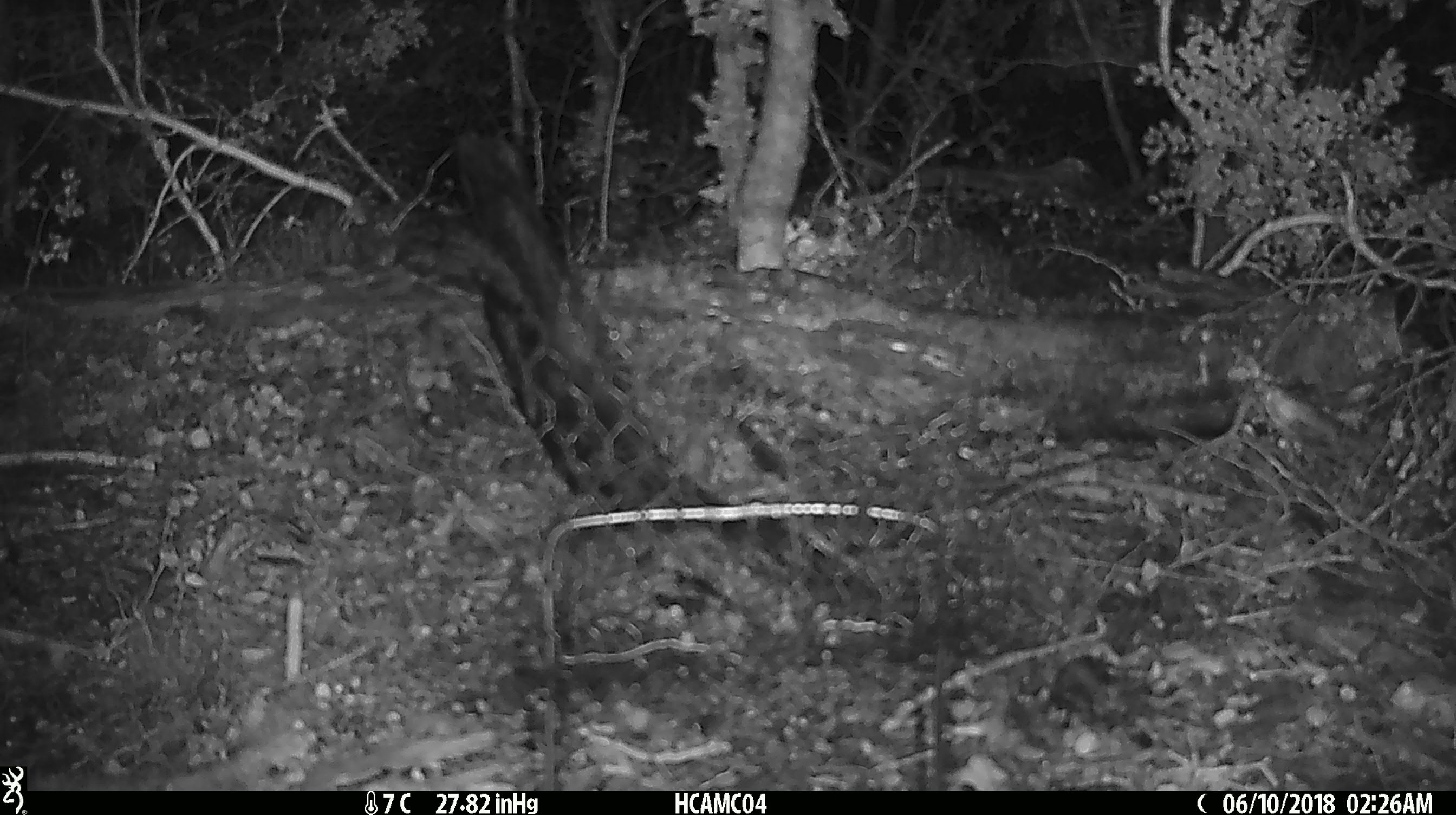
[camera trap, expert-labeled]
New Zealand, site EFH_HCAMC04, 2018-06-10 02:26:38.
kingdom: Animalia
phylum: Chordata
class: Mammalia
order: Rodentia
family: Muridae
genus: Mus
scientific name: Mus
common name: mouse